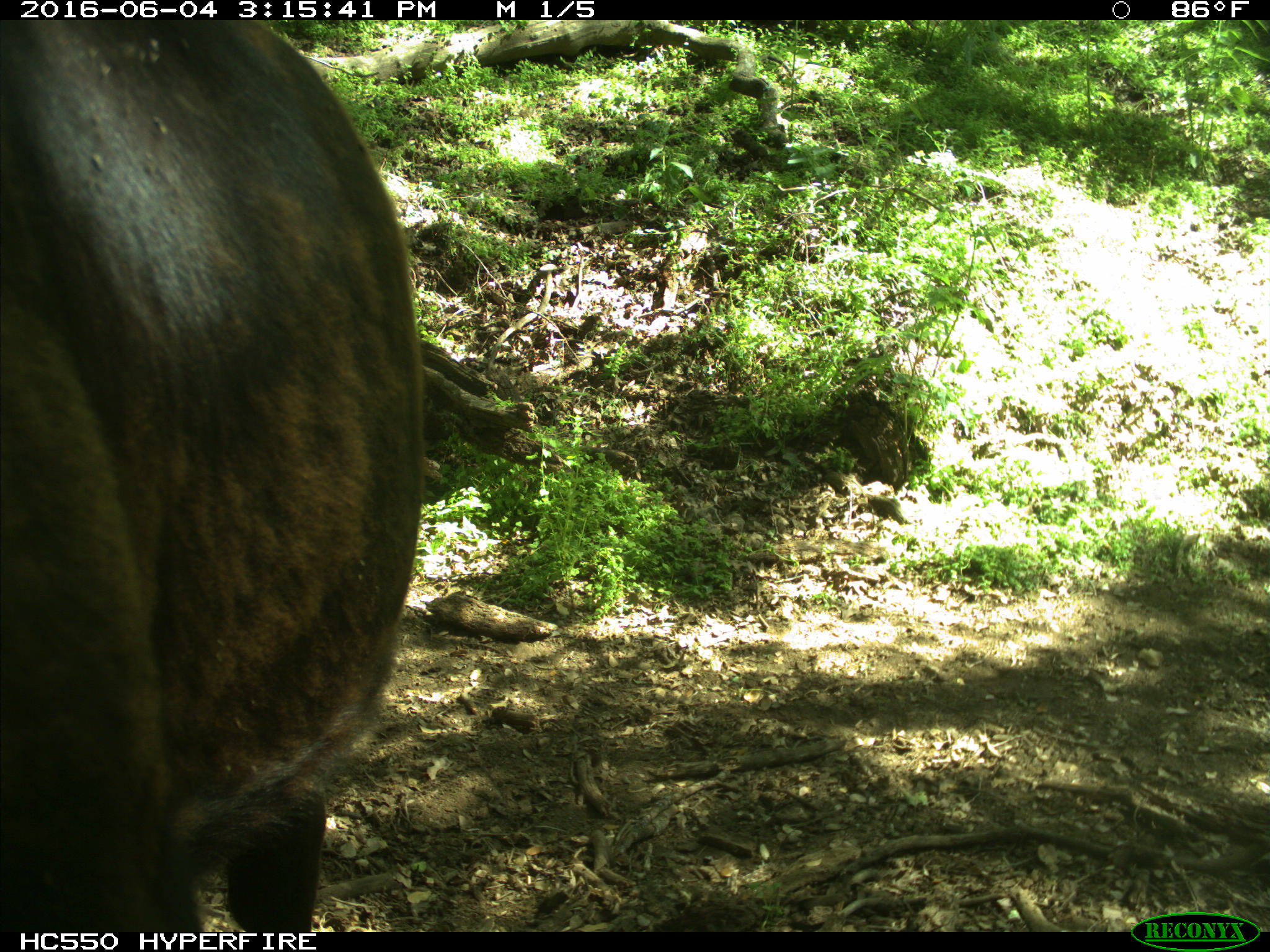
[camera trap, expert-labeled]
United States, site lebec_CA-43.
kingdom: Animalia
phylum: Chordata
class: Mammalia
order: Artiodactyla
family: Bovidae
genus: Bos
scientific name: Bos taurus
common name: domestic cow